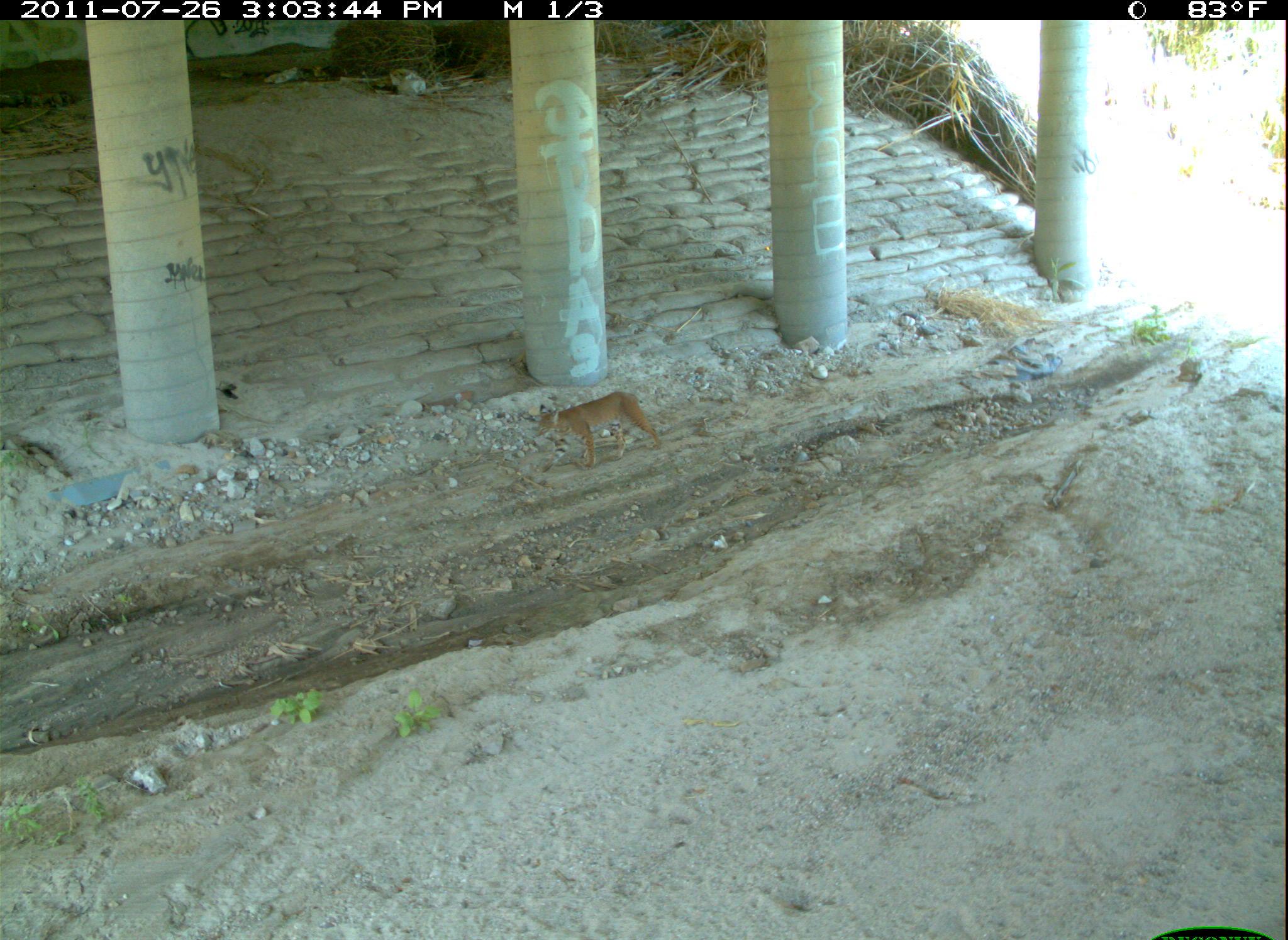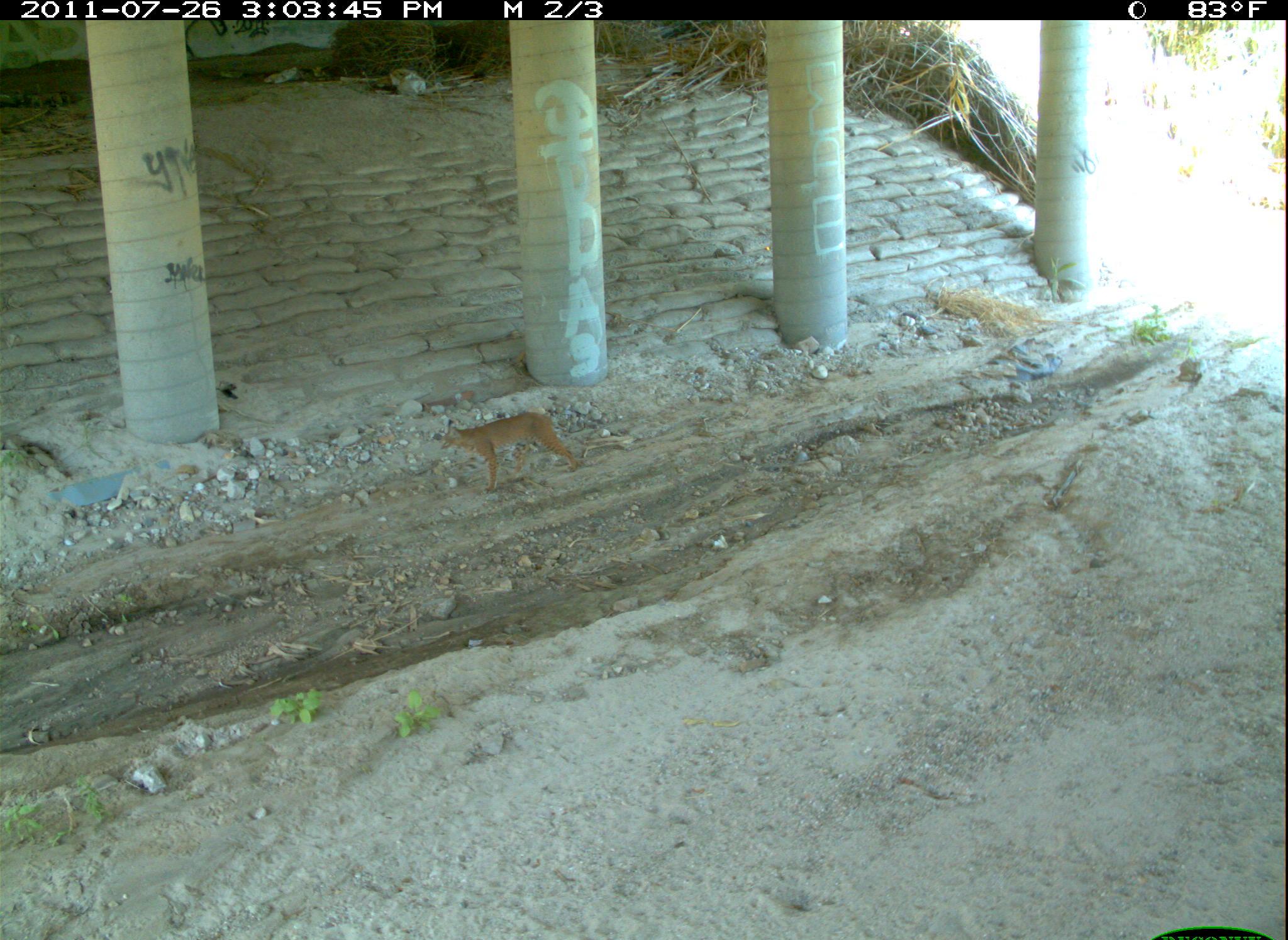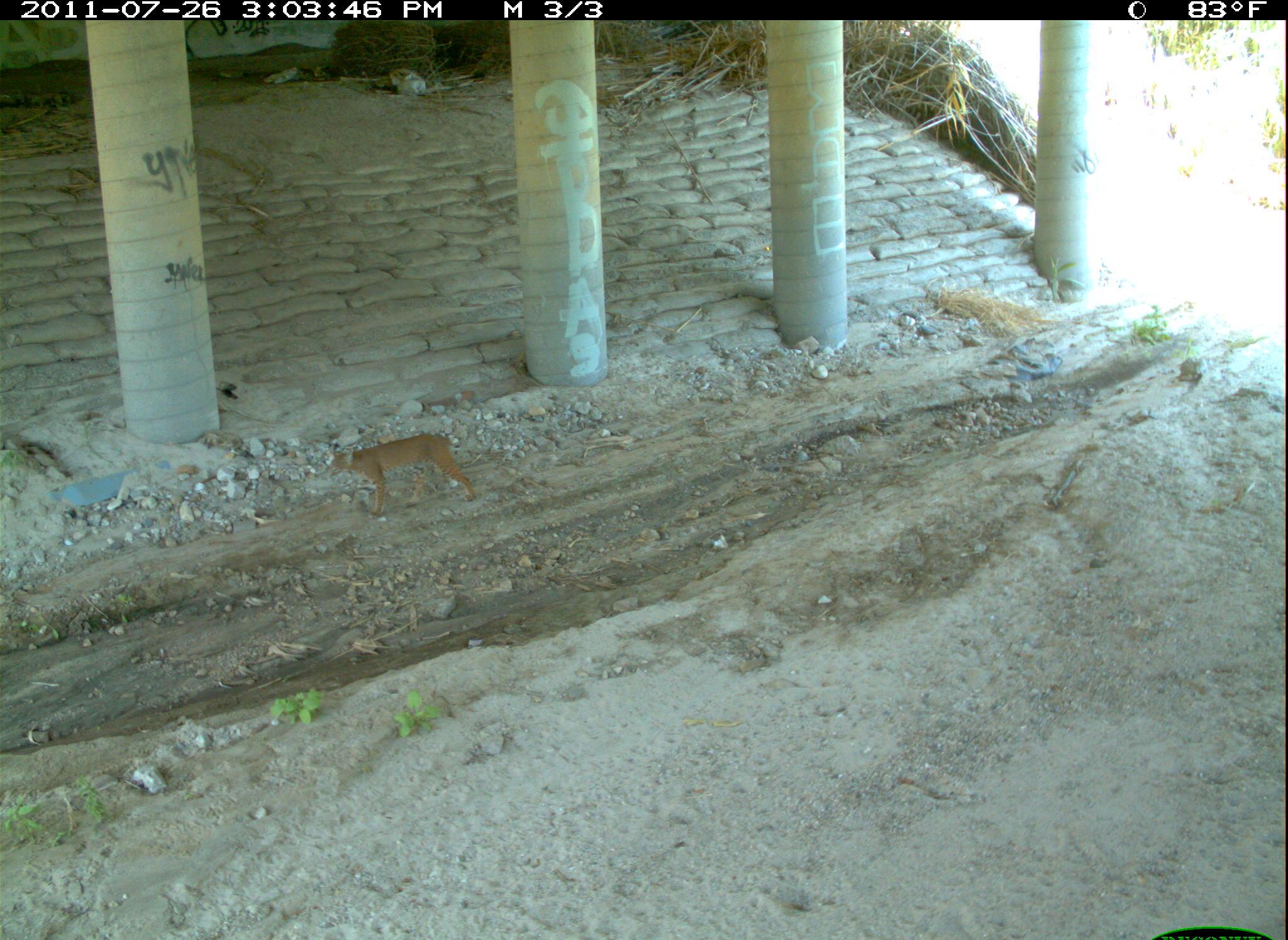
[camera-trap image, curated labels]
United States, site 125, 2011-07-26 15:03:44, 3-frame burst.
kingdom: Animalia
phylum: Chordata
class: Mammalia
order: Carnivora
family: Felidae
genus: Lynx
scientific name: Lynx rufus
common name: bobcat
Bobcat (Lynx rufus).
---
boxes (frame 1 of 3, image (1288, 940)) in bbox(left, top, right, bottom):
bobcat: bbox(529, 385, 672, 473)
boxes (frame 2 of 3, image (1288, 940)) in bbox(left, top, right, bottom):
bobcat: bbox(443, 408, 588, 498)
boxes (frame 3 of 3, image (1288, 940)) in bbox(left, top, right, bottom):
bobcat: bbox(323, 424, 486, 522)